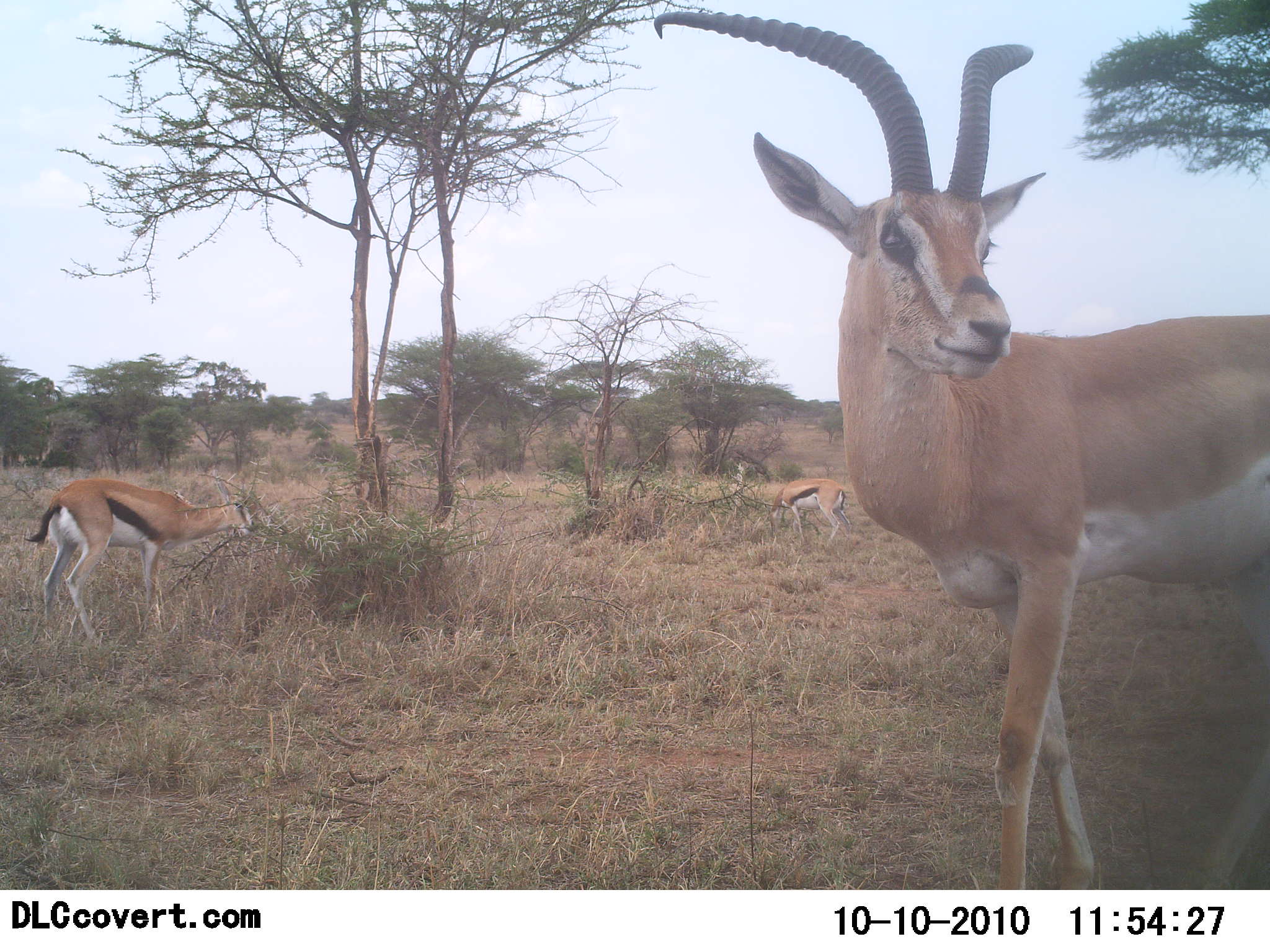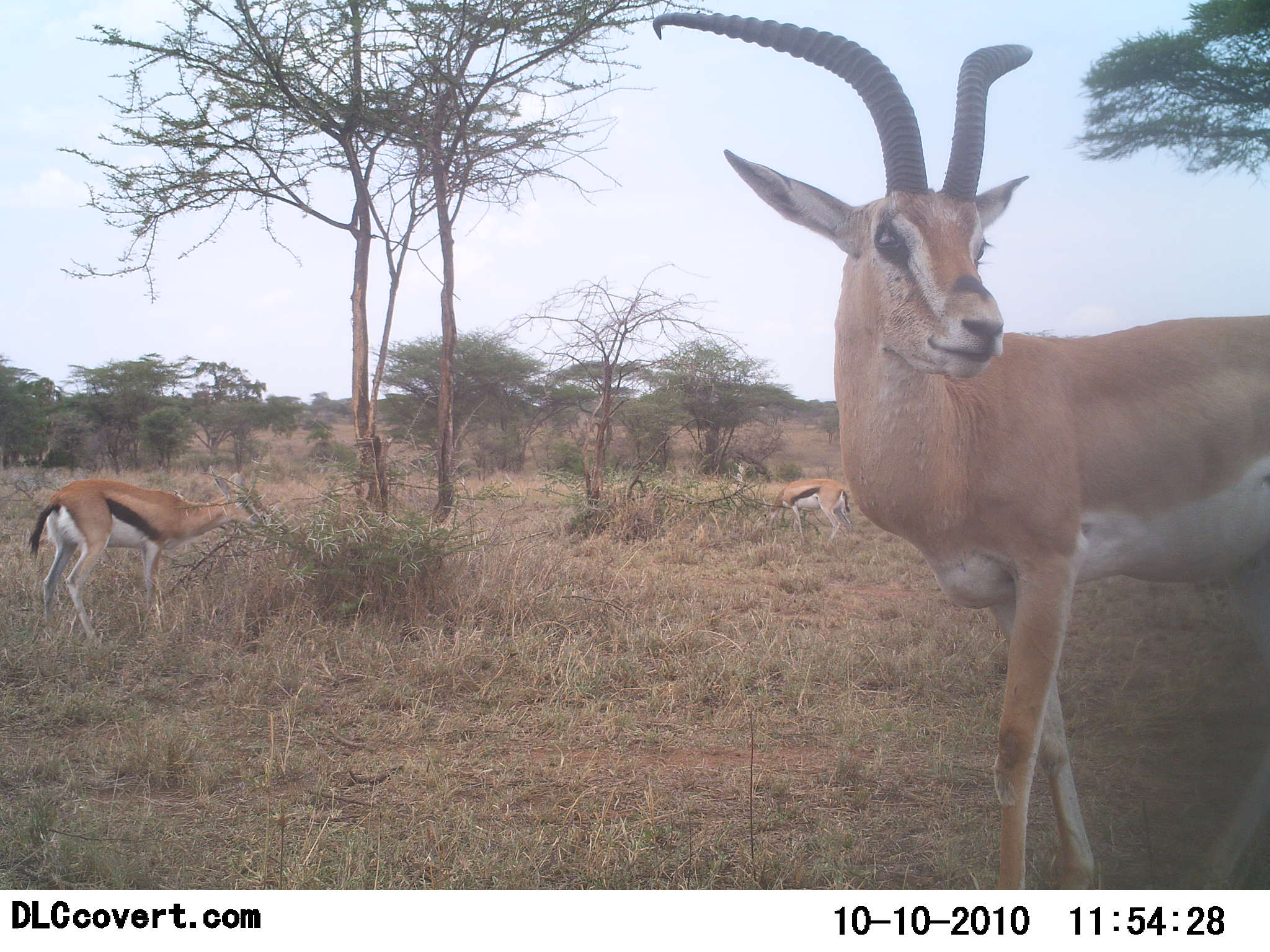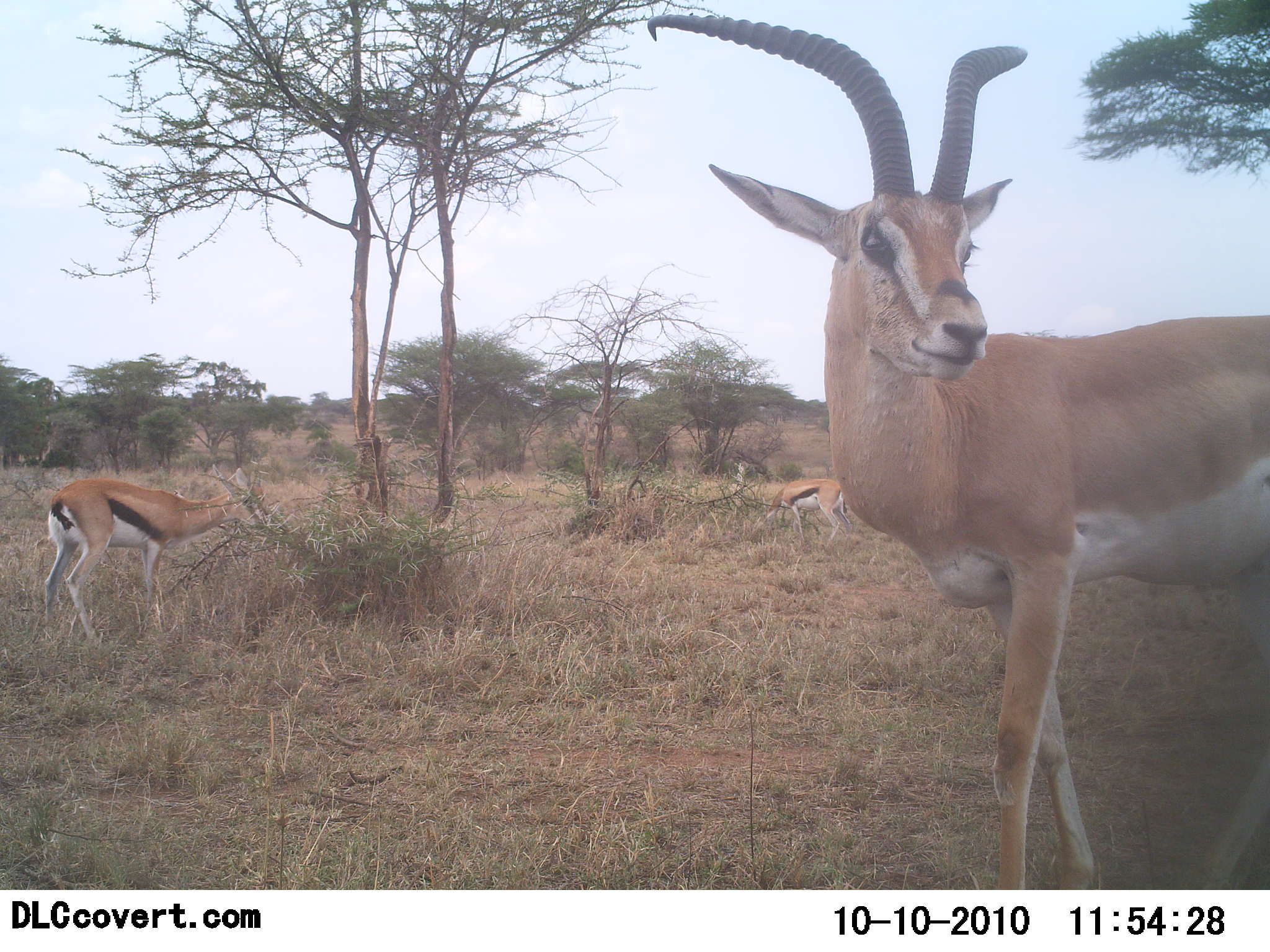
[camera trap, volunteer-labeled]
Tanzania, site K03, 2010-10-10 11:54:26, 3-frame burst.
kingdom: Animalia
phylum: Chordata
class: Mammalia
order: Artiodactyla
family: Bovidae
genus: Eudorcas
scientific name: Eudorcas thomsonii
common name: thomson's gazelle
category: gazellethomsons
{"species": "gazellethomsons (thomson's gazelle) (Eudorcas thomsonii)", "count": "2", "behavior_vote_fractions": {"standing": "45%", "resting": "5%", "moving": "10%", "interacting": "0%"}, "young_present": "0%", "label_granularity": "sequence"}